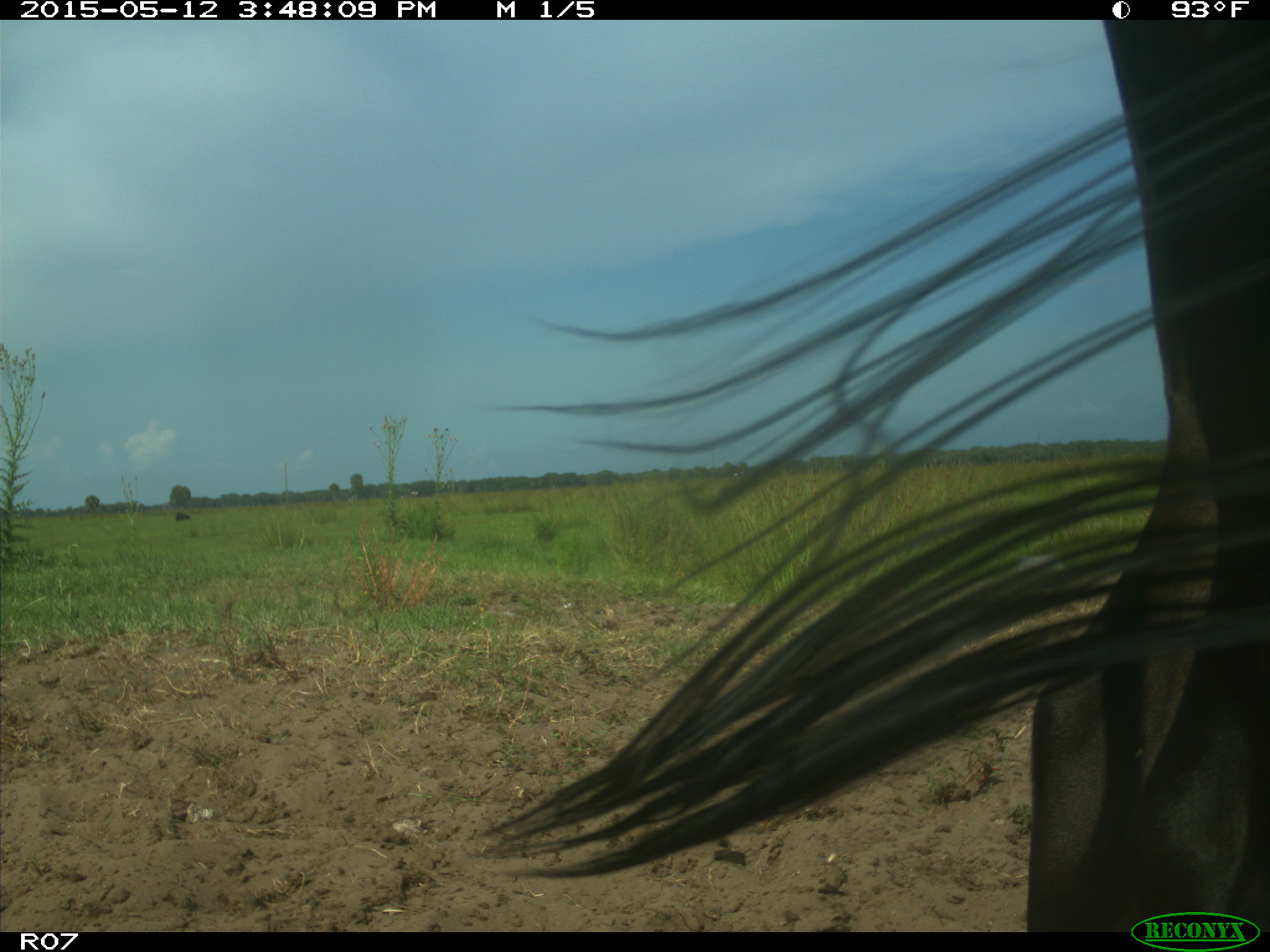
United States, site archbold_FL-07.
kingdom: Animalia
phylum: Chordata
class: Mammalia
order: Artiodactyla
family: Bovidae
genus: Bos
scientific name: Bos taurus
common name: domestic cow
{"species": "Bos taurus (domestic cow)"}